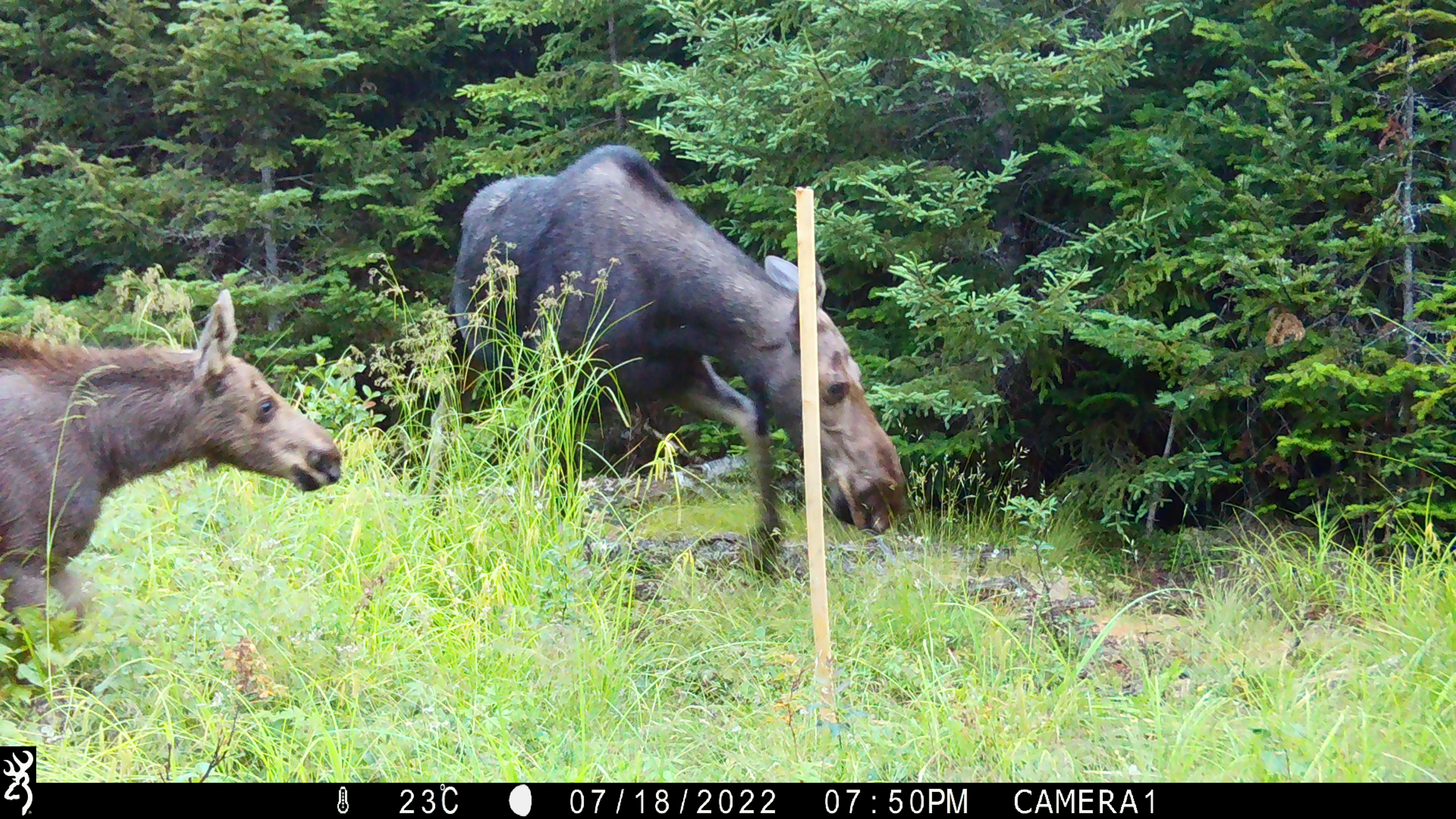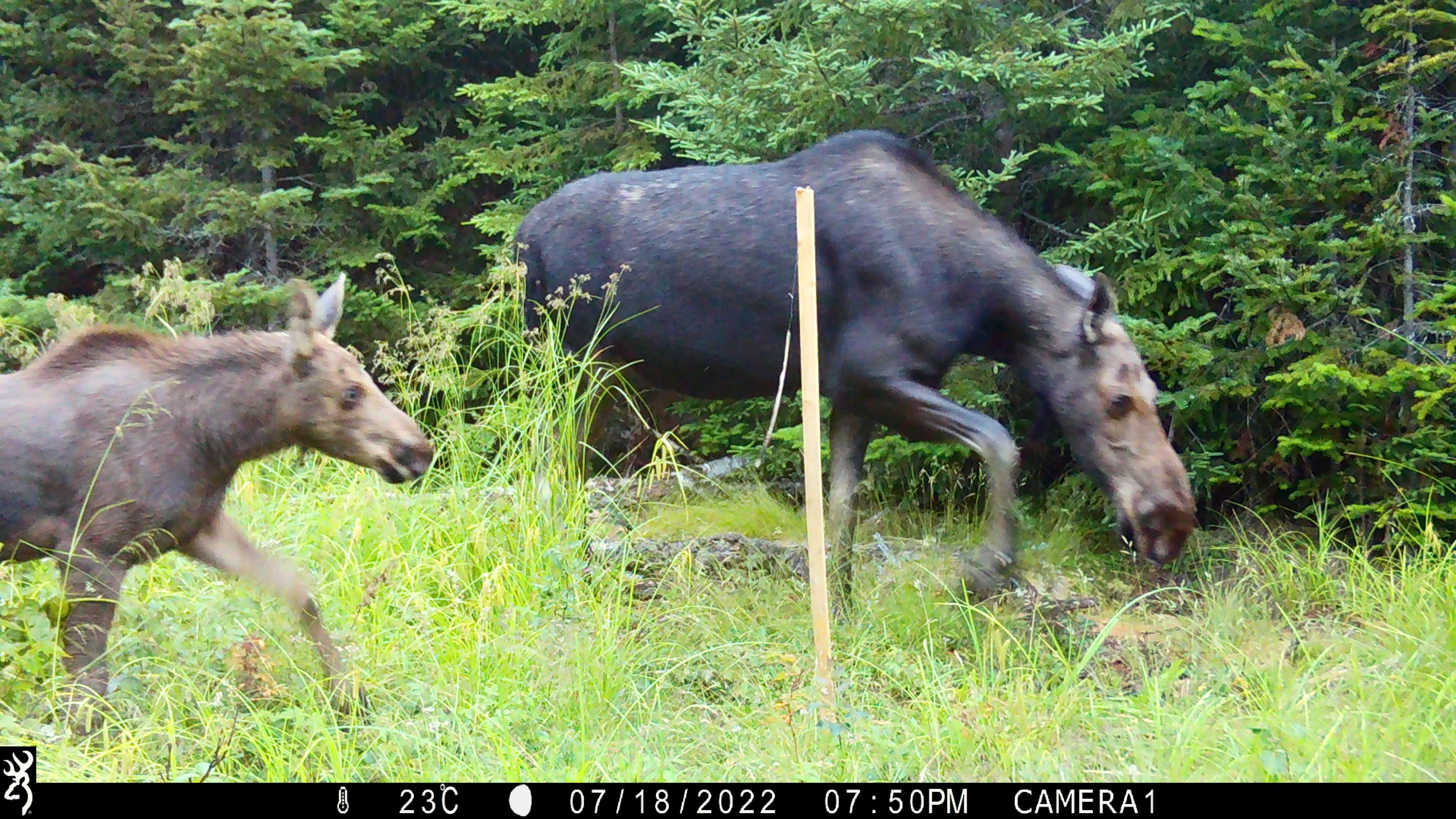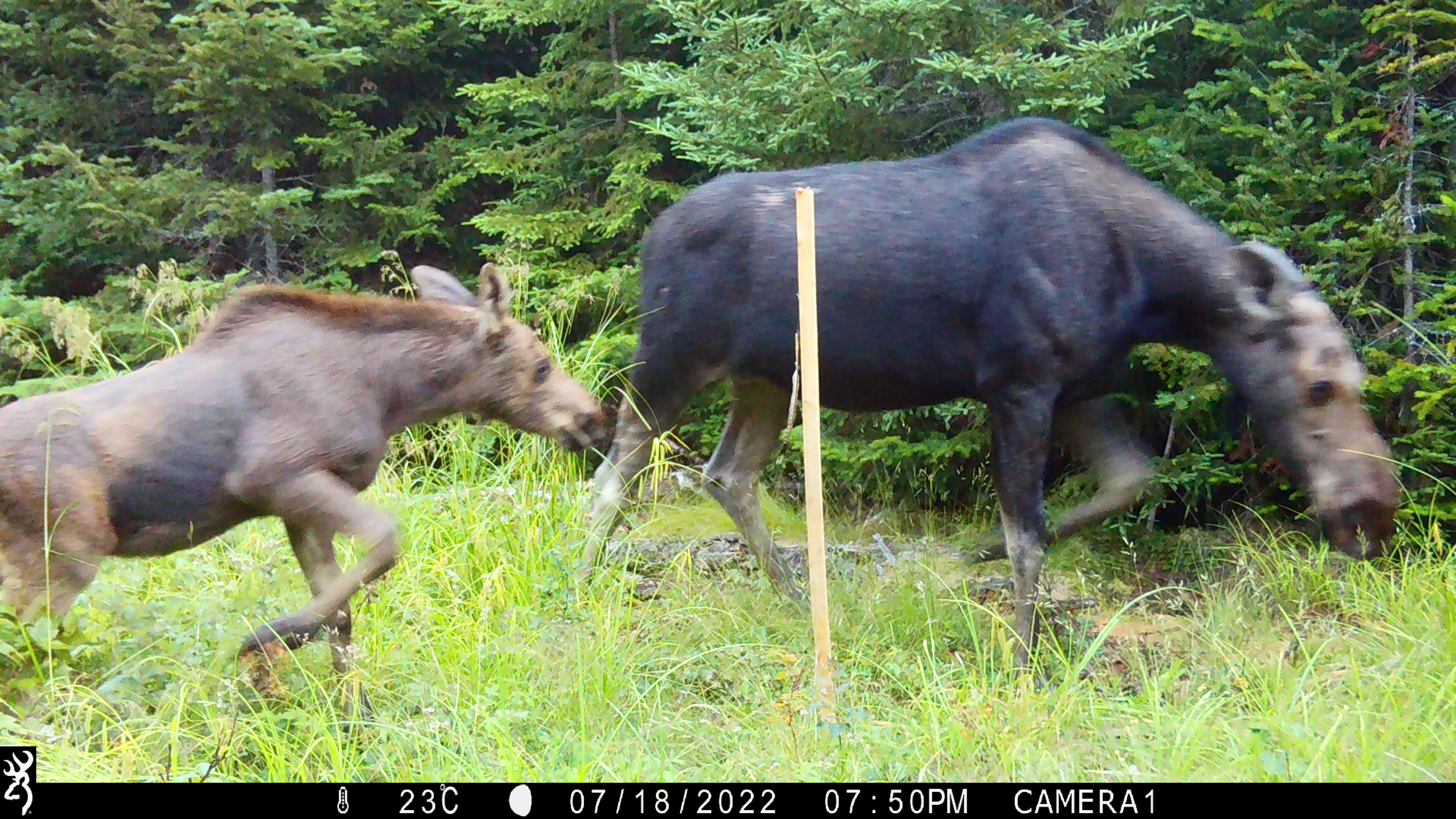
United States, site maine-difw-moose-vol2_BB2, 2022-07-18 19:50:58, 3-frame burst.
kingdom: Animalia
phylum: Chordata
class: Mammalia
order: Artiodactyla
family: Cervidae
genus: Alces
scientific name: Alces alces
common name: moose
Moose (Alces alces).